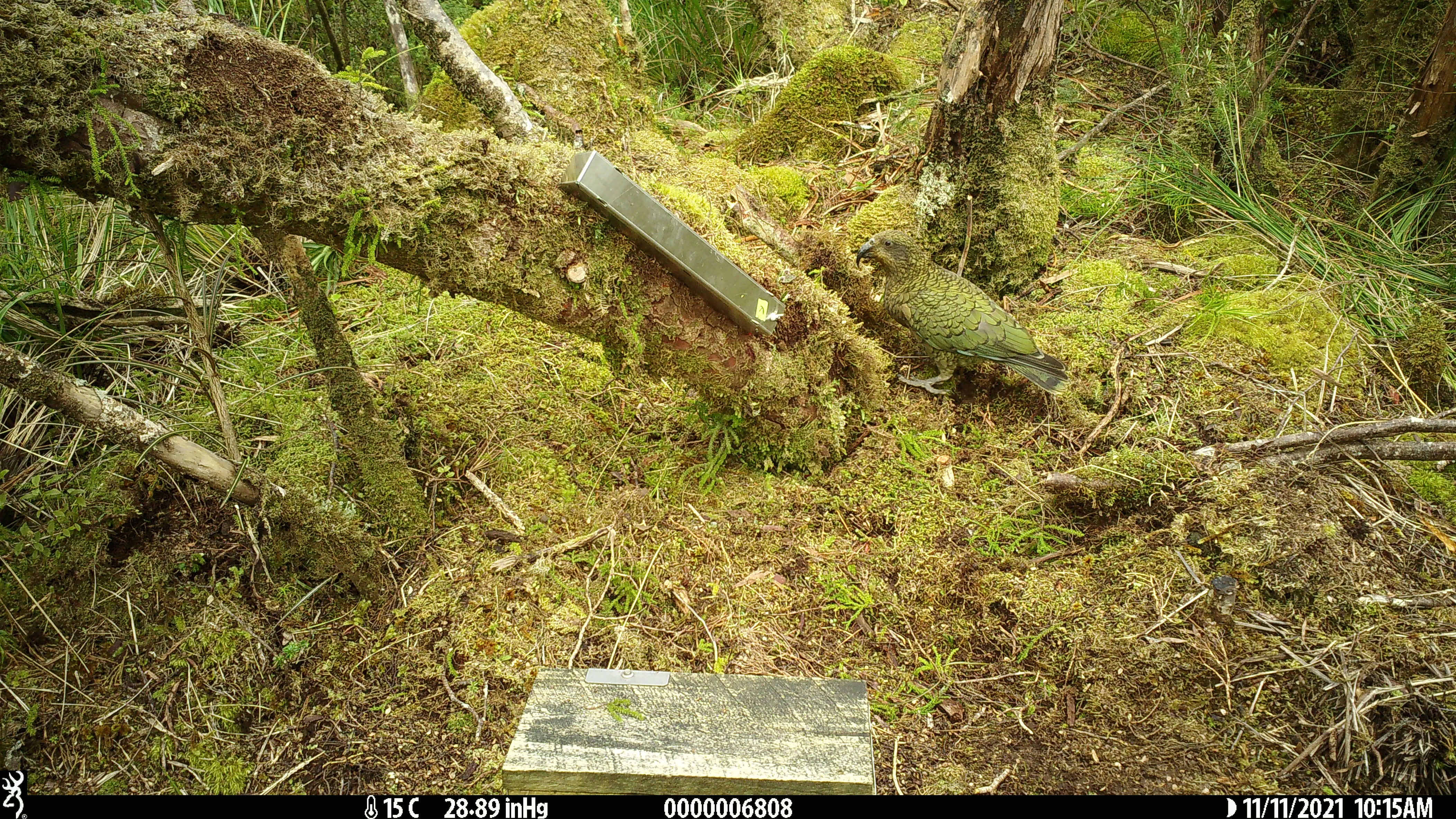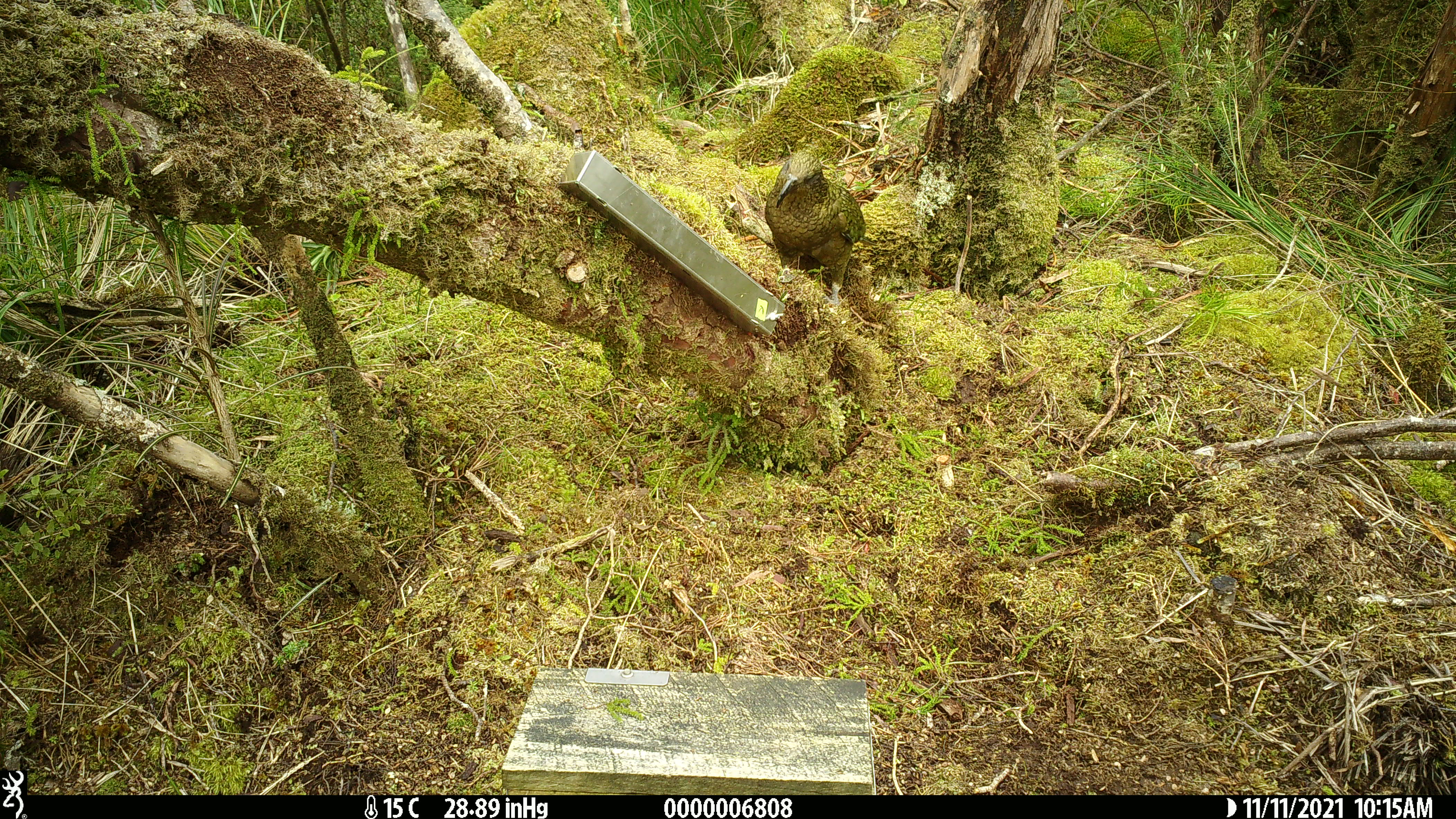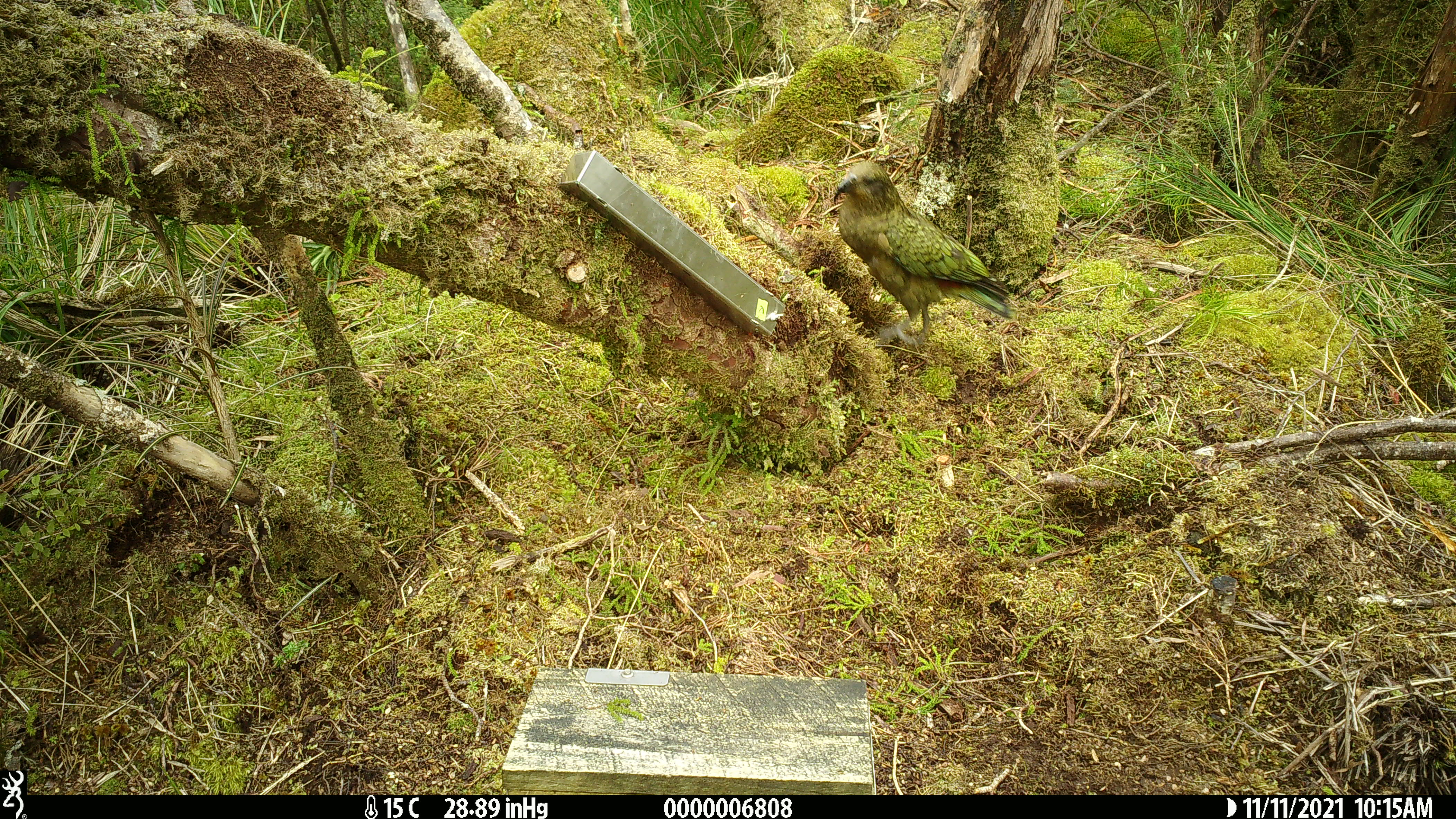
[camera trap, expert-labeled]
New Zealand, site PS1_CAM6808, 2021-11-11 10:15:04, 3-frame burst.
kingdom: Animalia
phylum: Chordata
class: Aves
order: Psittaciformes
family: Strigopidae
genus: Nestor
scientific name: Nestor notabilis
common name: kea